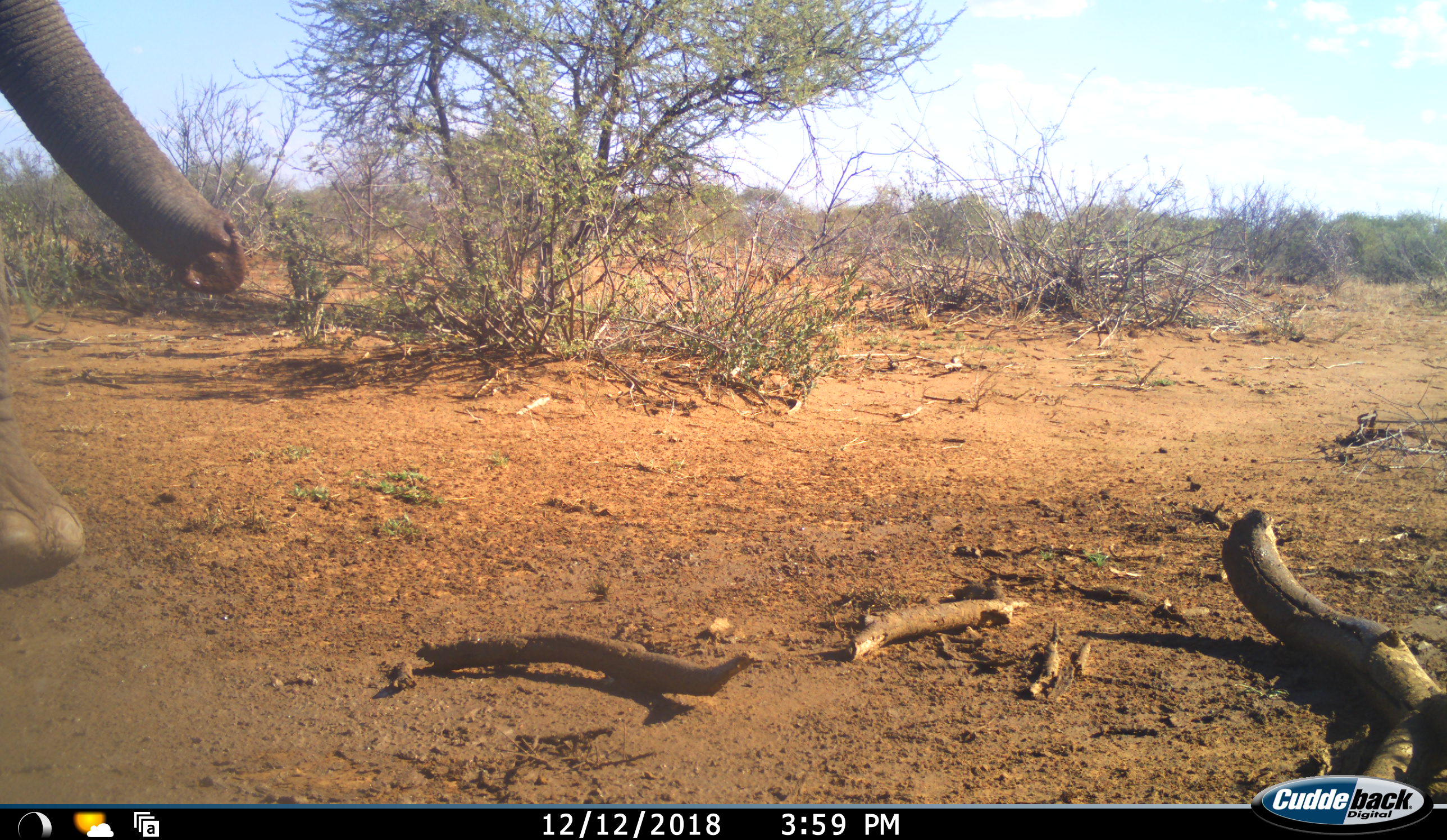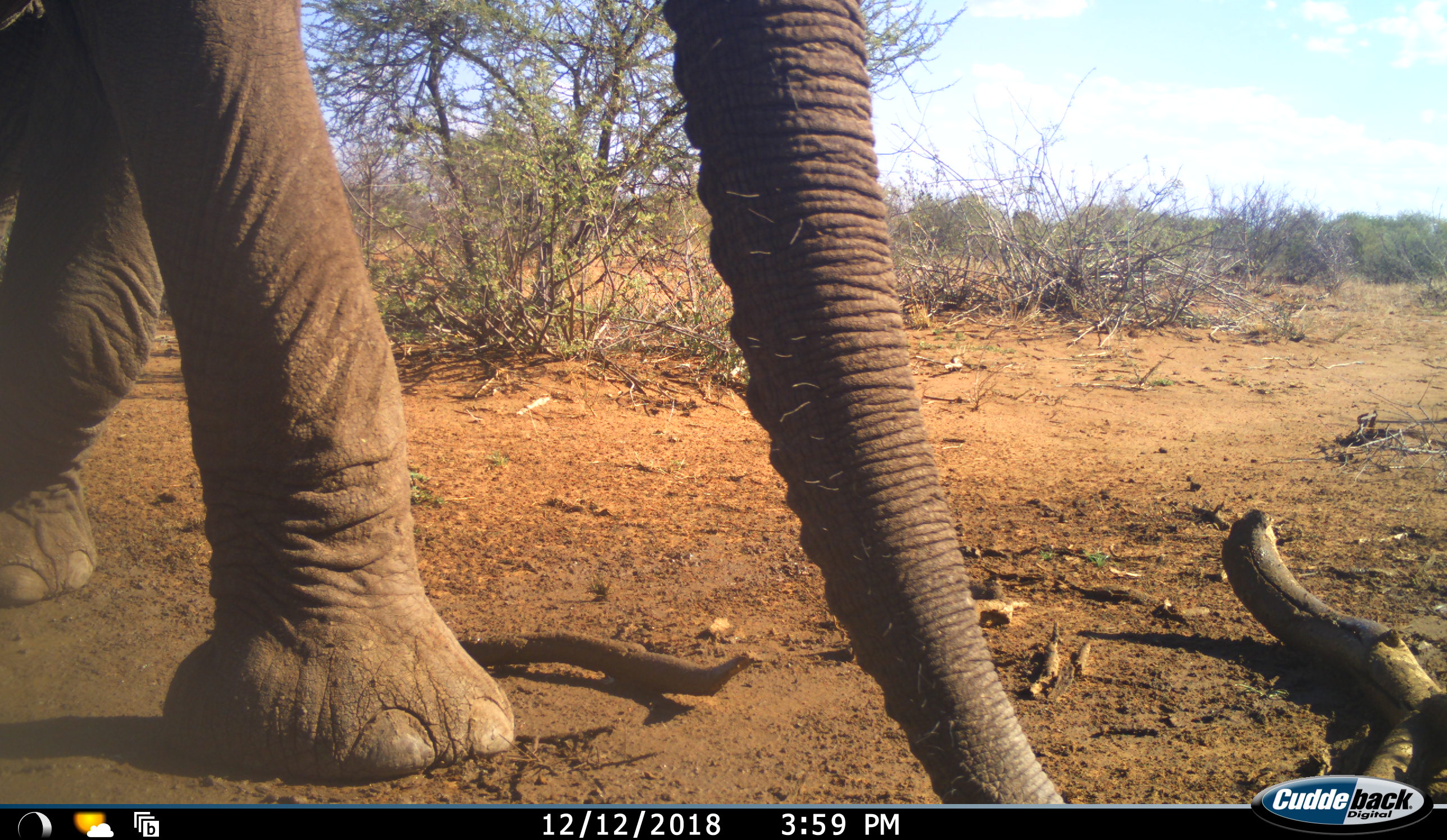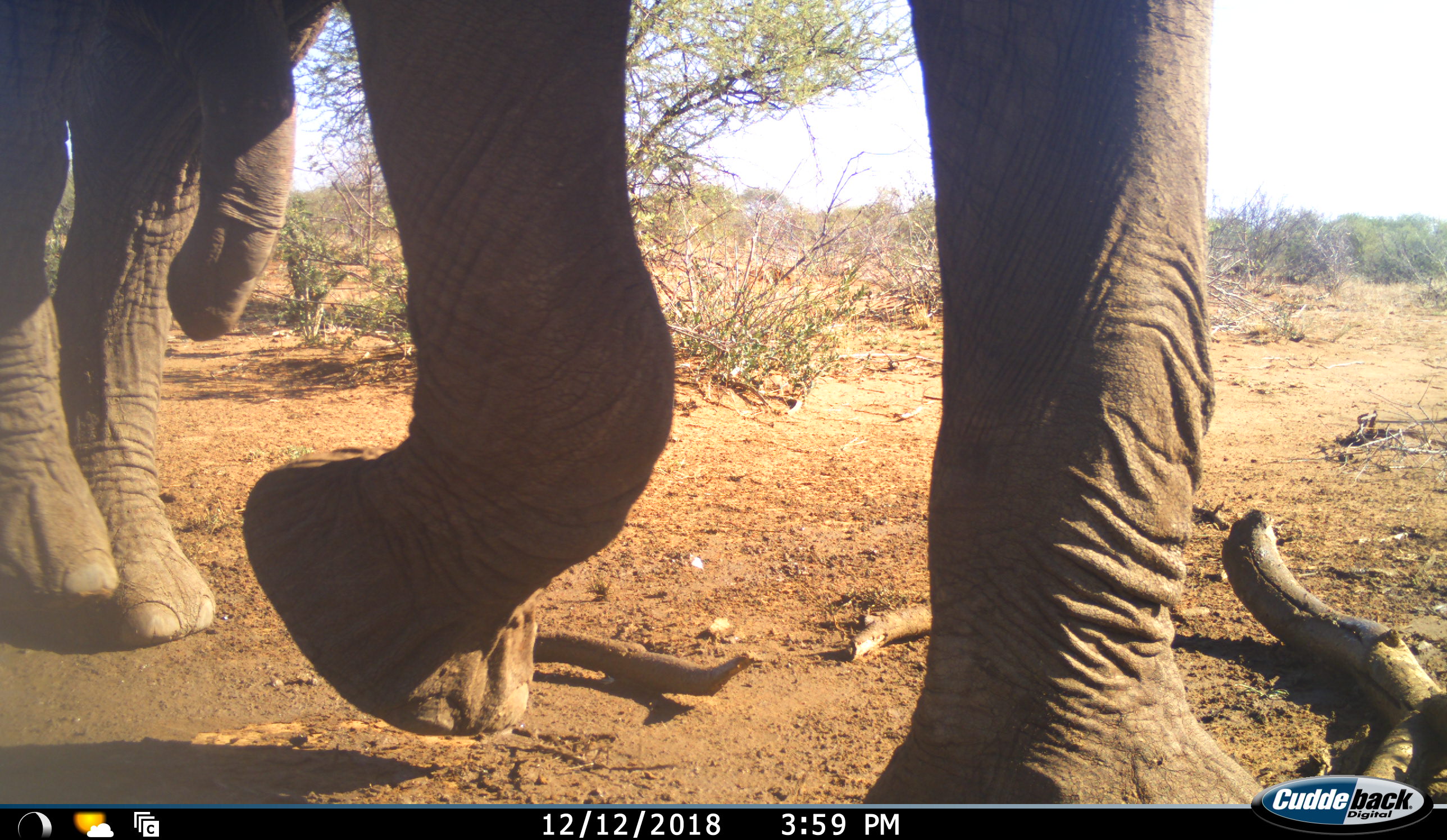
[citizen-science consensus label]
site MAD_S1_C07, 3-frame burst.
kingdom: Animalia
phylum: Chordata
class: Mammalia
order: Proboscidea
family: Elephantidae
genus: Loxodonta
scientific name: Loxodonta africana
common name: african bush elephant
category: elephant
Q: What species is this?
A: Elephant (african bush elephant) (Loxodonta africana).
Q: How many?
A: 1.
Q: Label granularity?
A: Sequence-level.